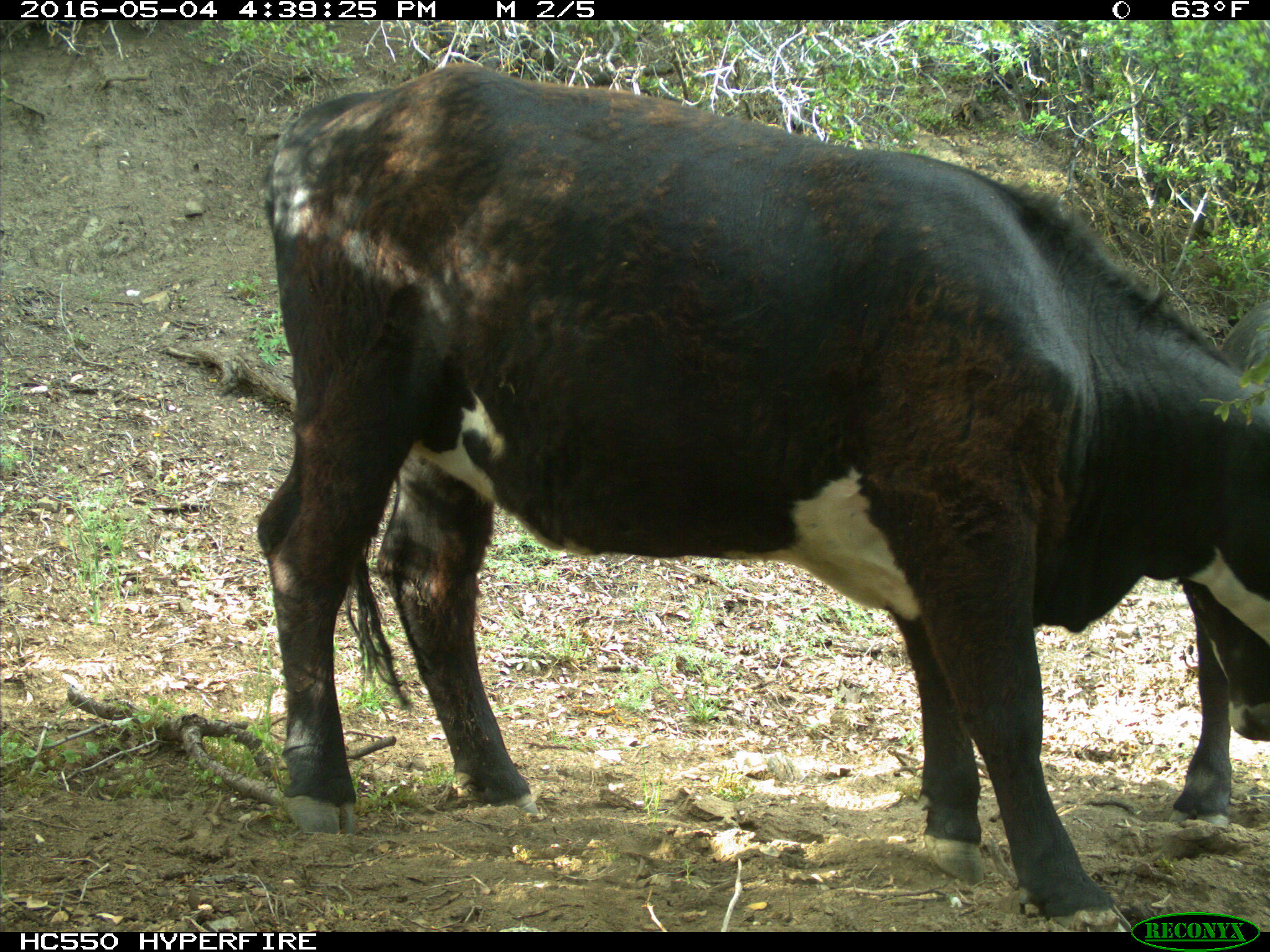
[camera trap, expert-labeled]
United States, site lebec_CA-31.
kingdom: Animalia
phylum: Chordata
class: Mammalia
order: Artiodactyla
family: Bovidae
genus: Bos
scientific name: Bos taurus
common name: domestic cow